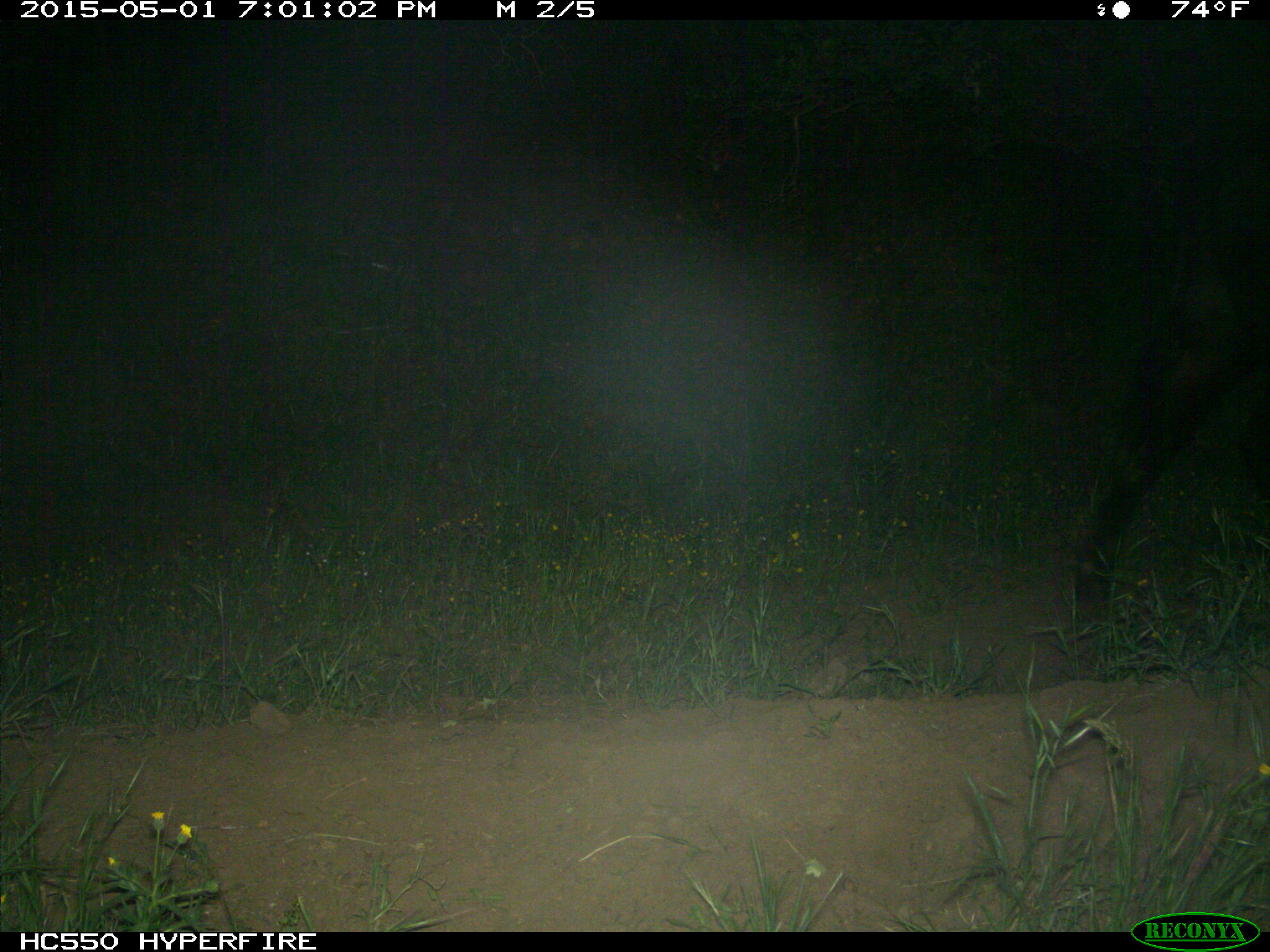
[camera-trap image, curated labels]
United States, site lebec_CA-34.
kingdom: Animalia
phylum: Chordata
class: Mammalia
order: Artiodactyla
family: Bovidae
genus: Bos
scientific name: Bos taurus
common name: domestic cow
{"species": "Bos taurus (domestic cow)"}